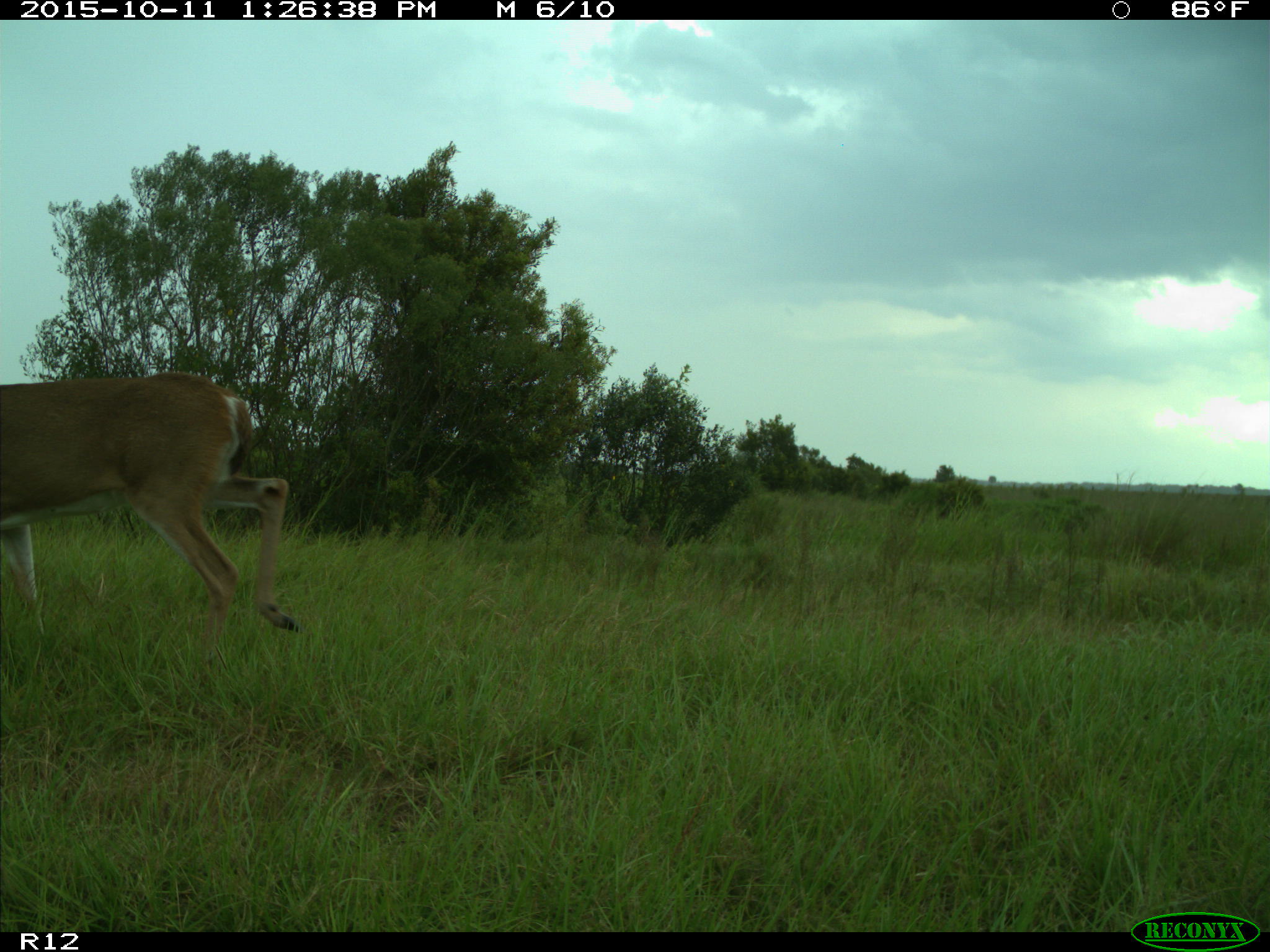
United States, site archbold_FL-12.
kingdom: Animalia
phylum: Chordata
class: Mammalia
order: Artiodactyla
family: Cervidae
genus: Odocoileus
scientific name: Odocoileus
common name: deer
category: unidentified deer